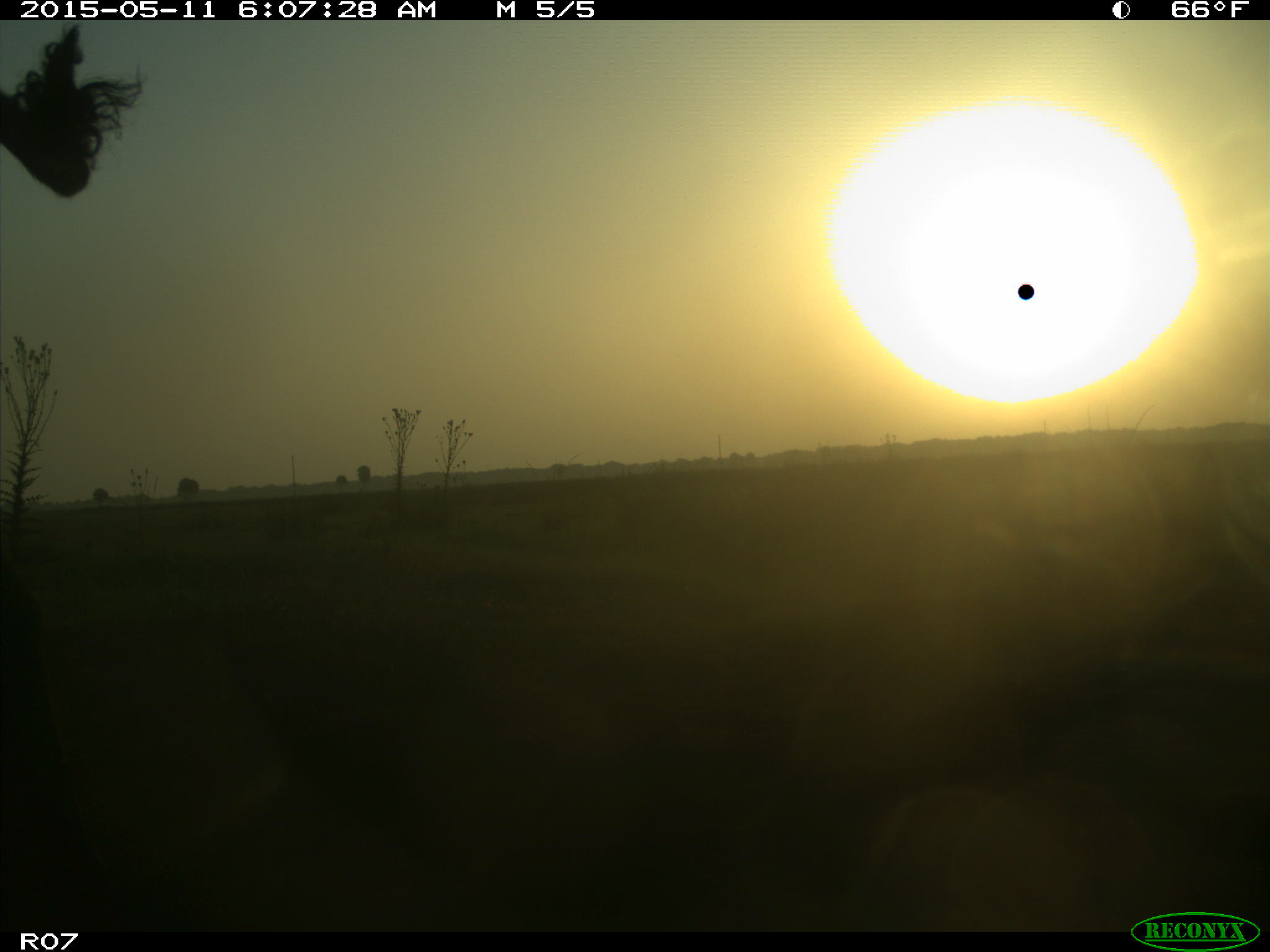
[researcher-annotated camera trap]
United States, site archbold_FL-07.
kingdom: Animalia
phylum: Chordata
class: Mammalia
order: Artiodactyla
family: Bovidae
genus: Bos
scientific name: Bos taurus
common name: domestic cow